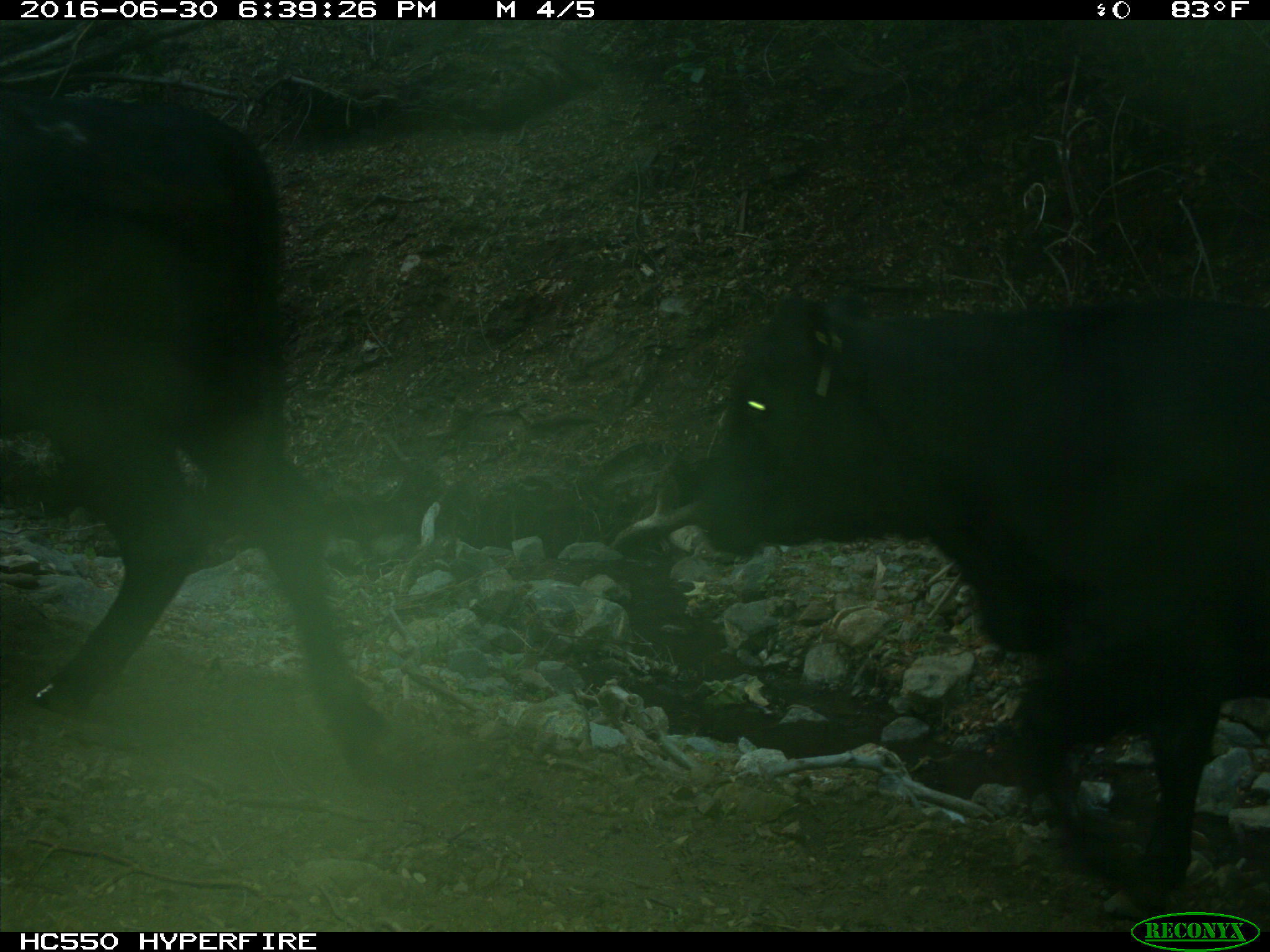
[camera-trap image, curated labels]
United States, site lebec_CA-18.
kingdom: Animalia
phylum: Chordata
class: Mammalia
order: Artiodactyla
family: Bovidae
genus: Bos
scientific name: Bos taurus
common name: domestic cow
Bos taurus (domestic cow).